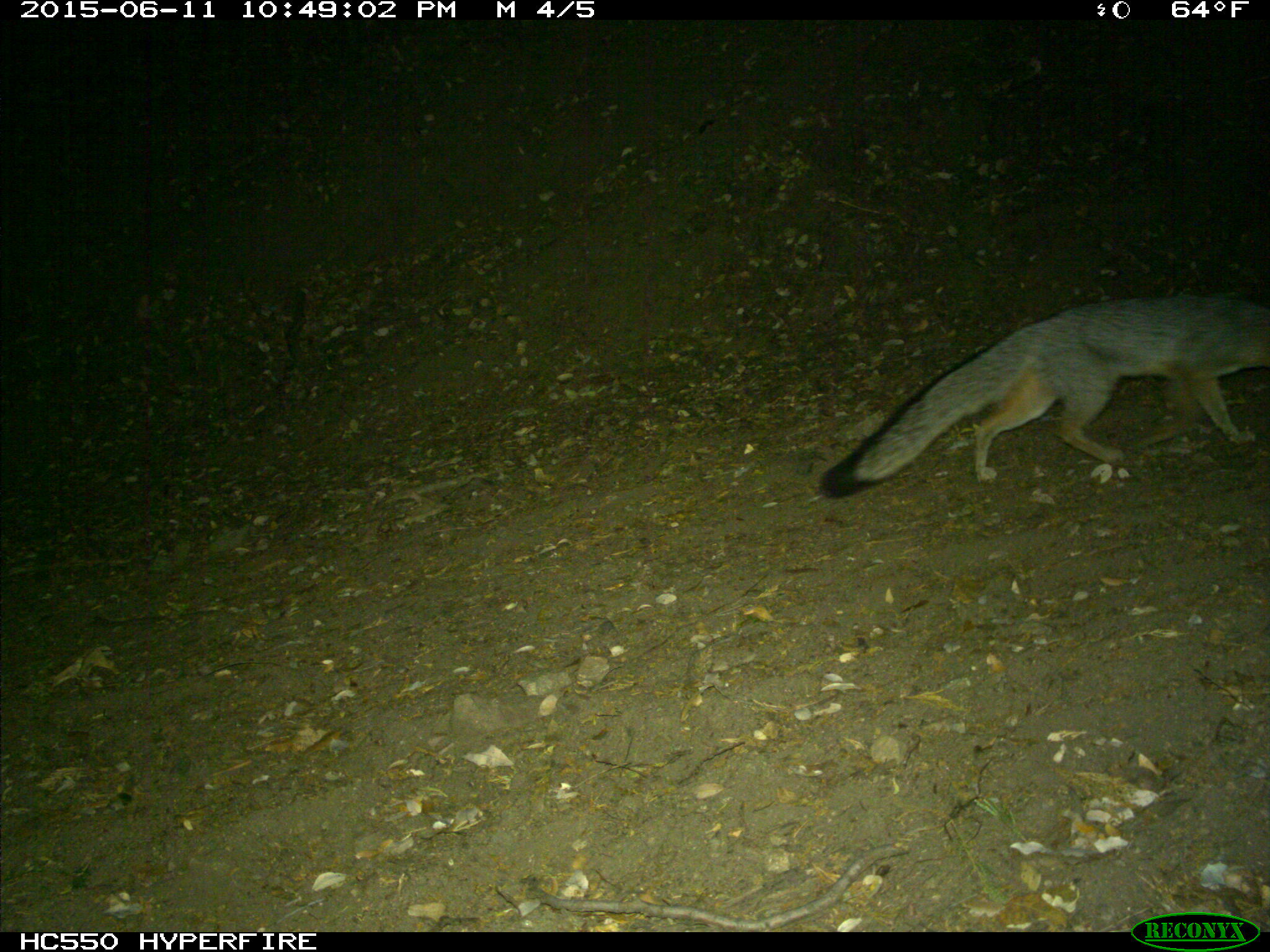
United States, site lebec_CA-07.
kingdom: Animalia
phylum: Chordata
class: Mammalia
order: Carnivora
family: Canidae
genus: Urocyon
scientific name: Urocyon cinereoargenteus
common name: gray fox